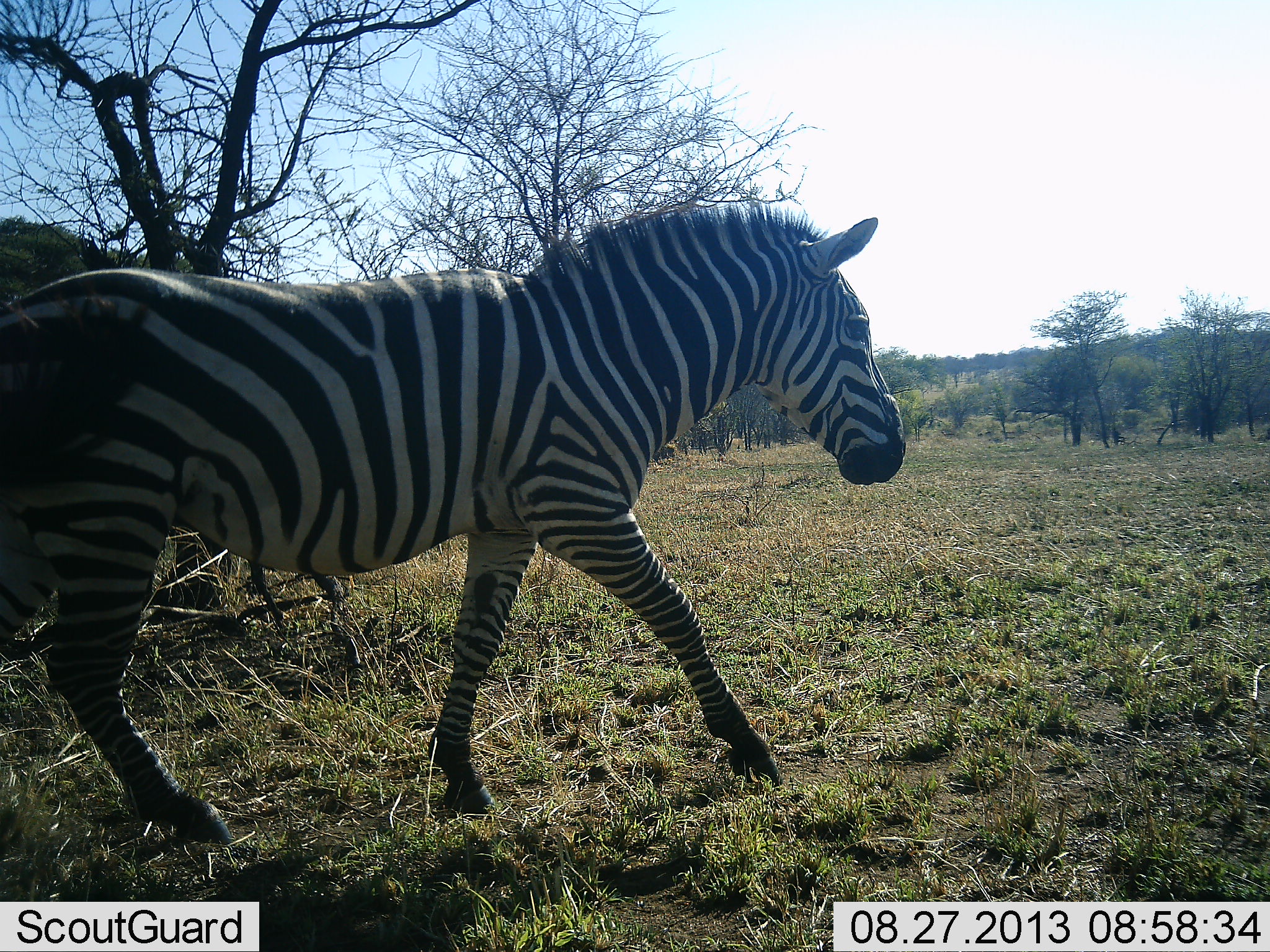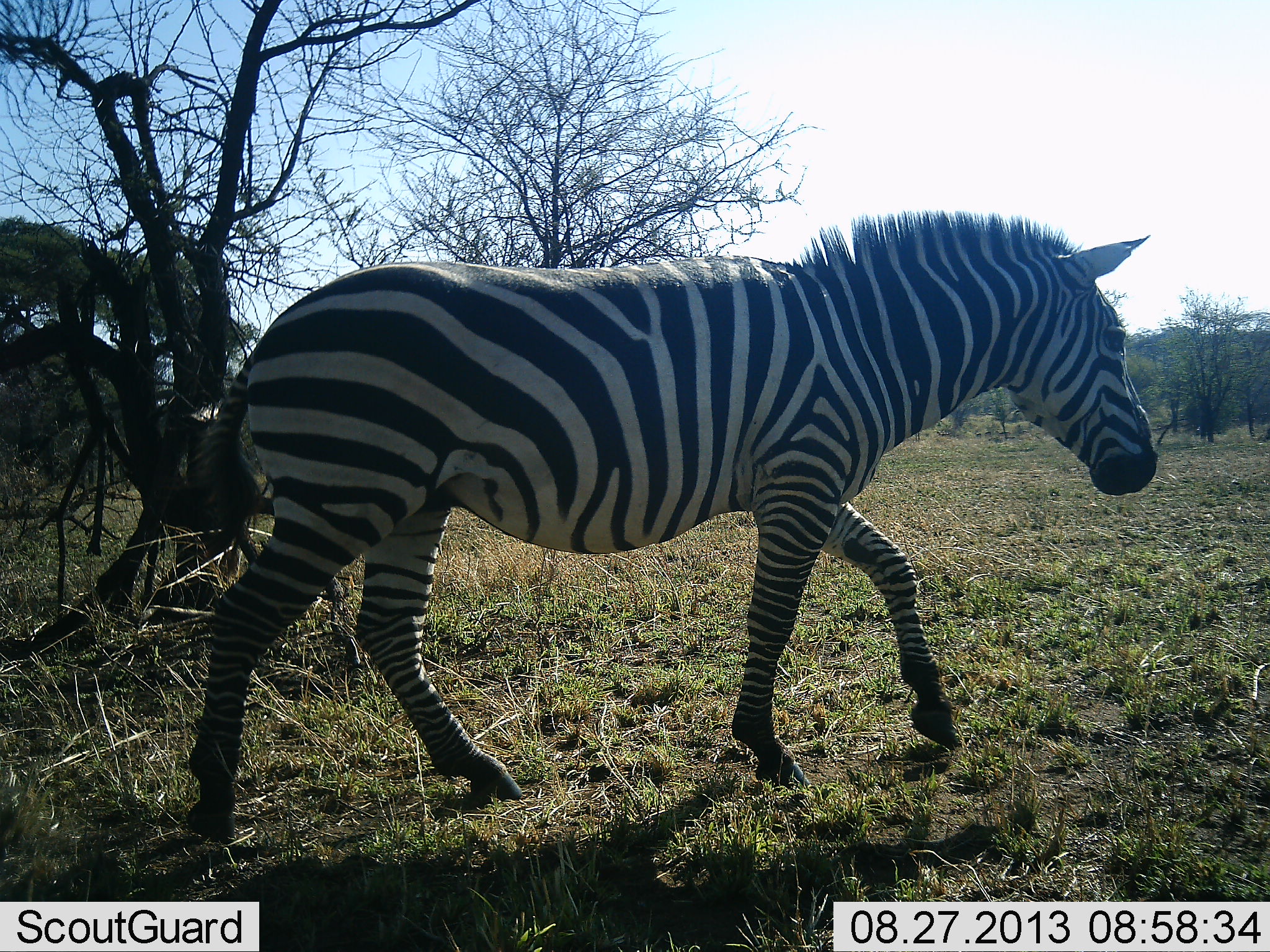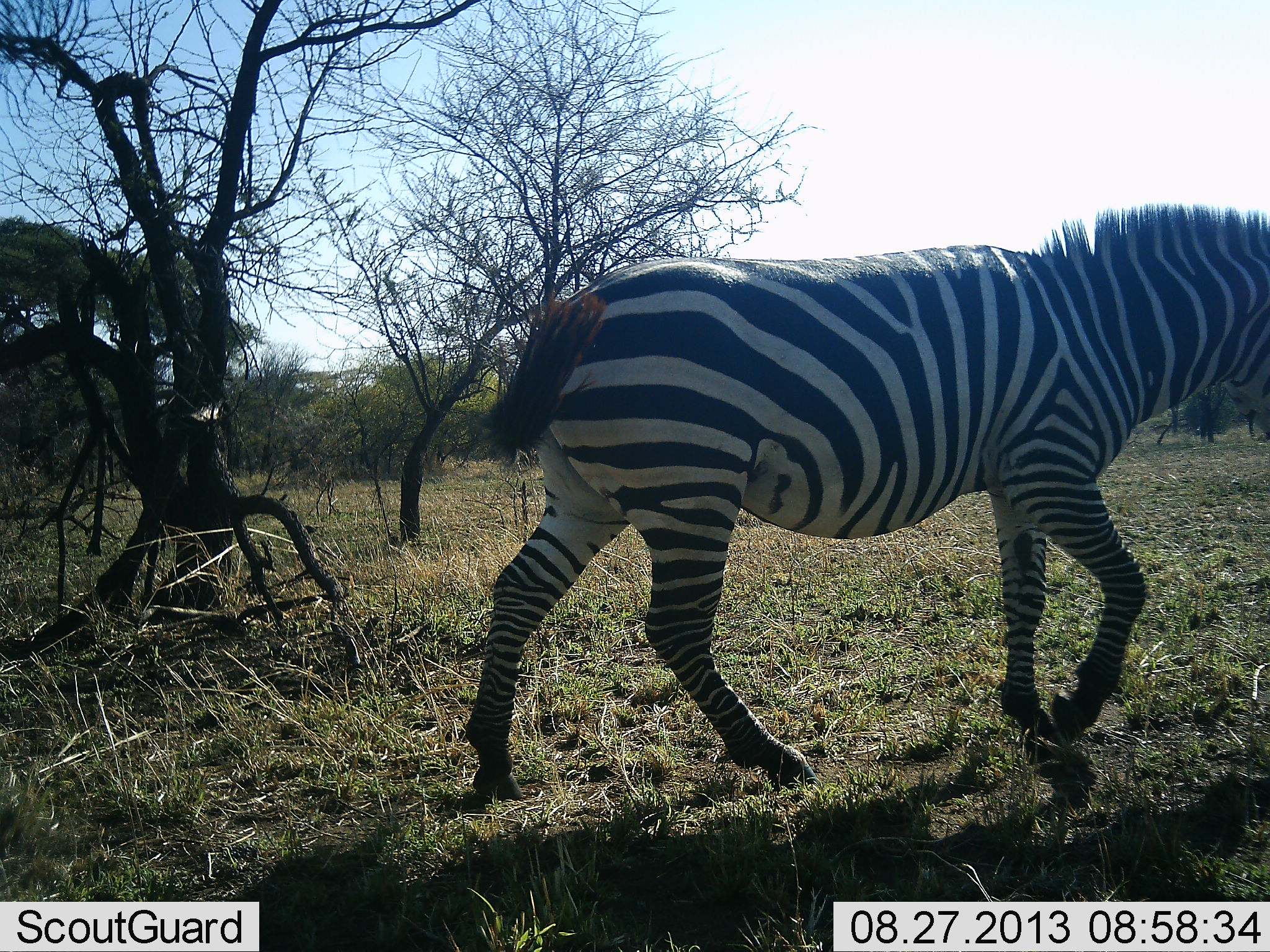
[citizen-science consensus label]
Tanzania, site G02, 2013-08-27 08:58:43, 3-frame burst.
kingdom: Animalia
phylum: Chordata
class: Mammalia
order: Perissodactyla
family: Equidae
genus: Equus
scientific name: Equus quagga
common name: plains zebra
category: zebra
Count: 1.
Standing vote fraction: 0%.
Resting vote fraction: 0%.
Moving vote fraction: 100%.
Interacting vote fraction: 0%.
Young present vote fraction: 0%.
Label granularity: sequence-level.